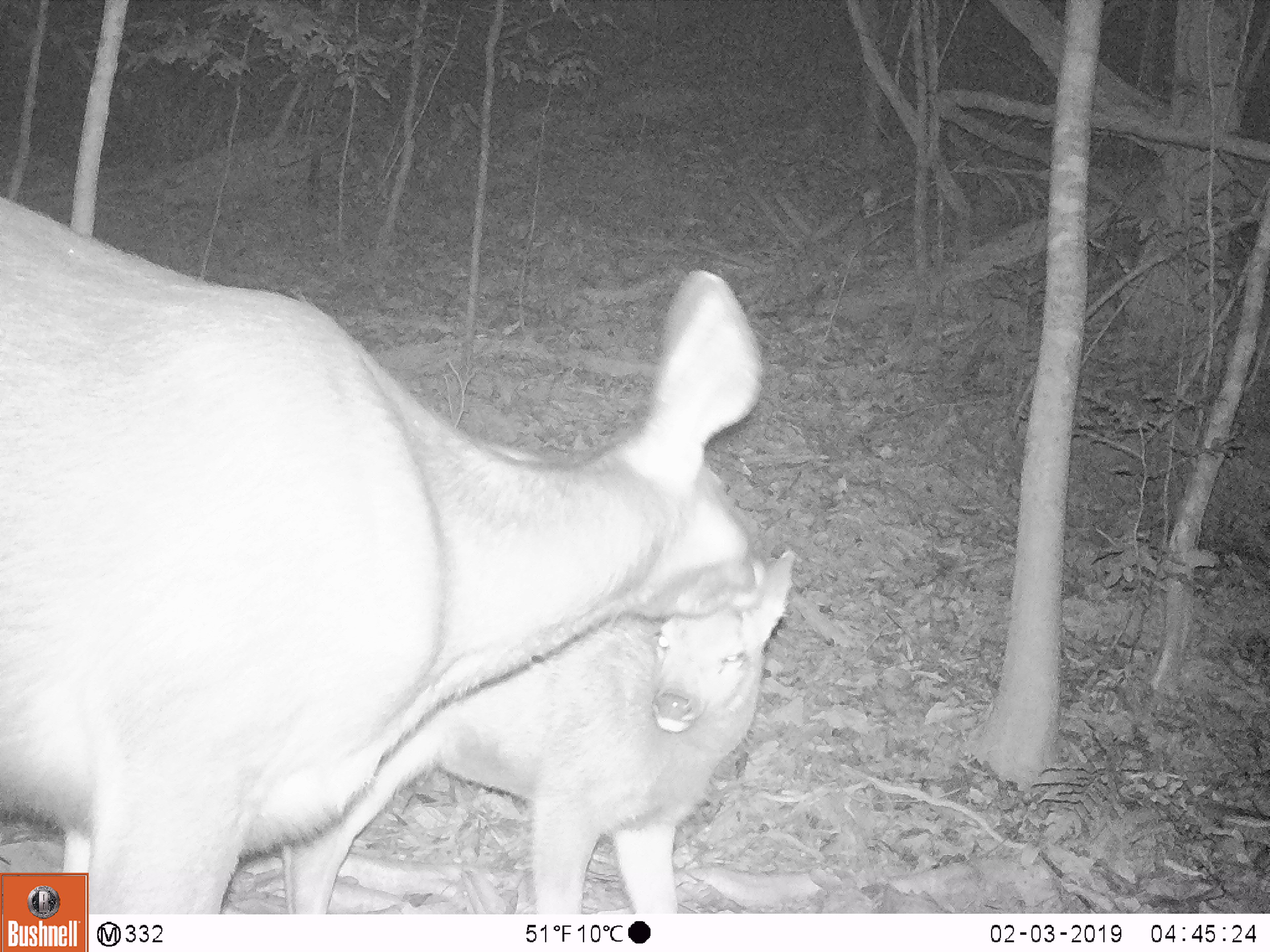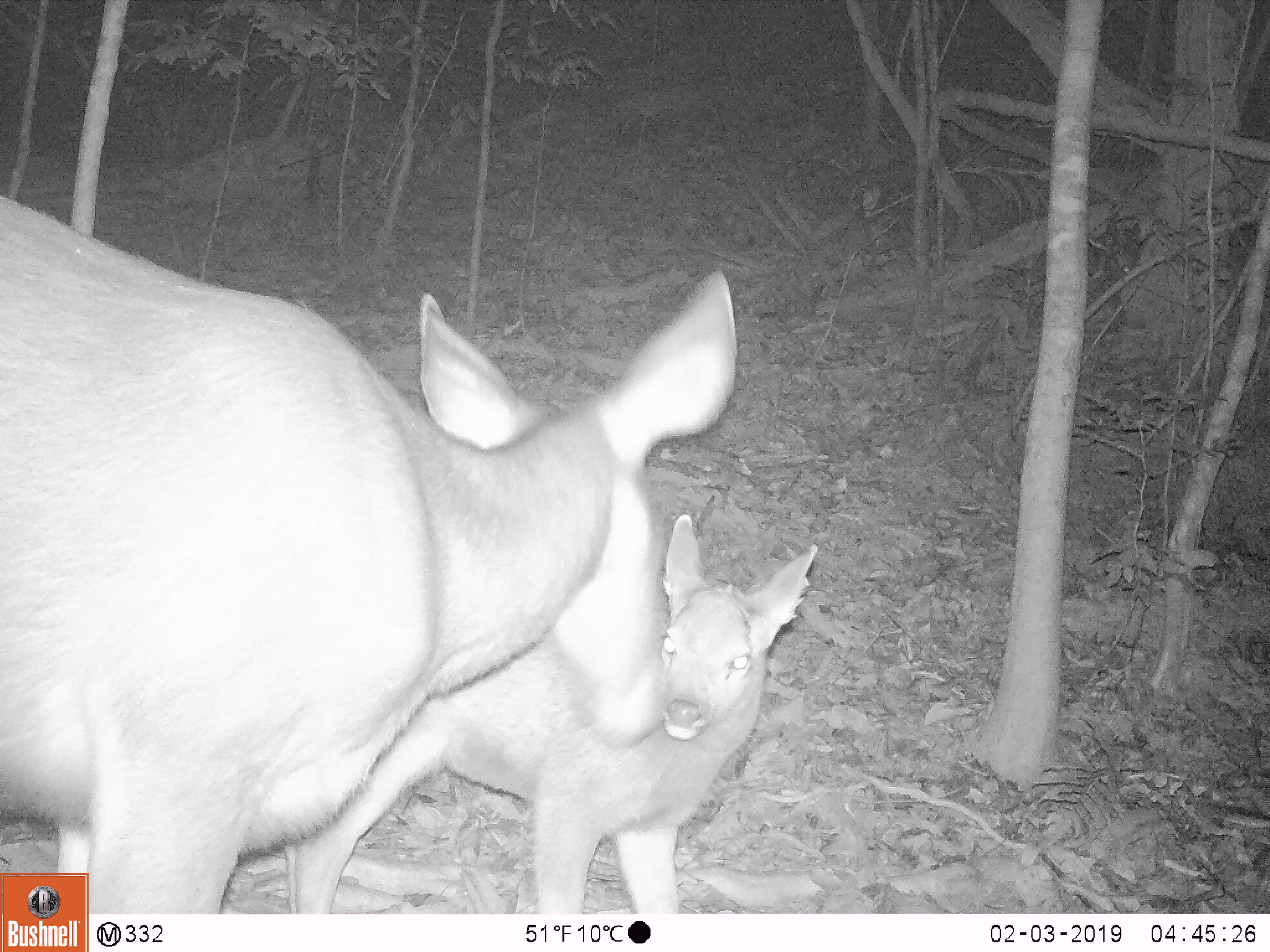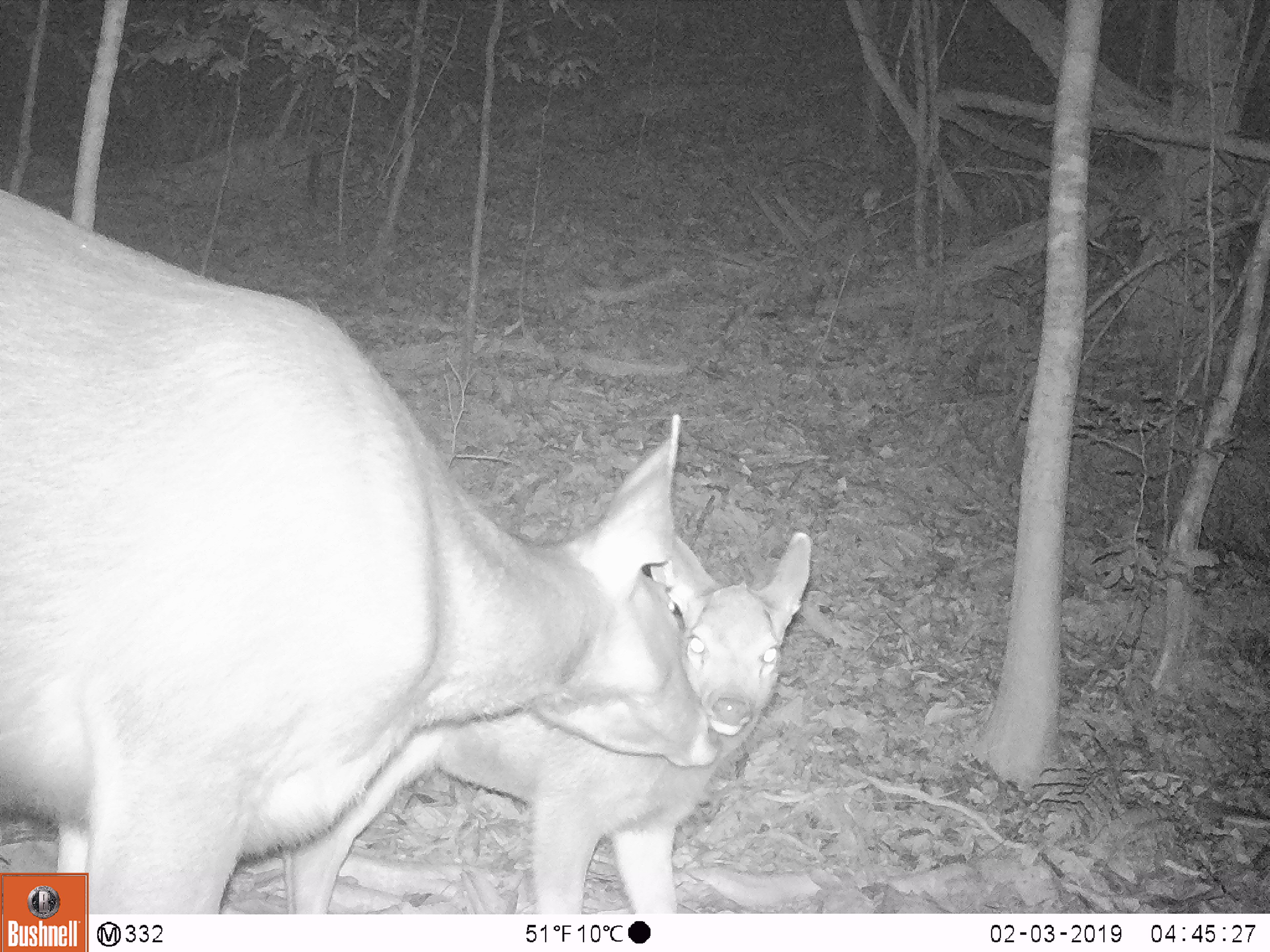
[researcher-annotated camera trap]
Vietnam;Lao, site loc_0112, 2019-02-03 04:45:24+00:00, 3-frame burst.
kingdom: Animalia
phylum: Chordata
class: Mammalia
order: Artiodactyla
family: Cervidae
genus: Rusa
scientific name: Rusa unicolor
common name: sambar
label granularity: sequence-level